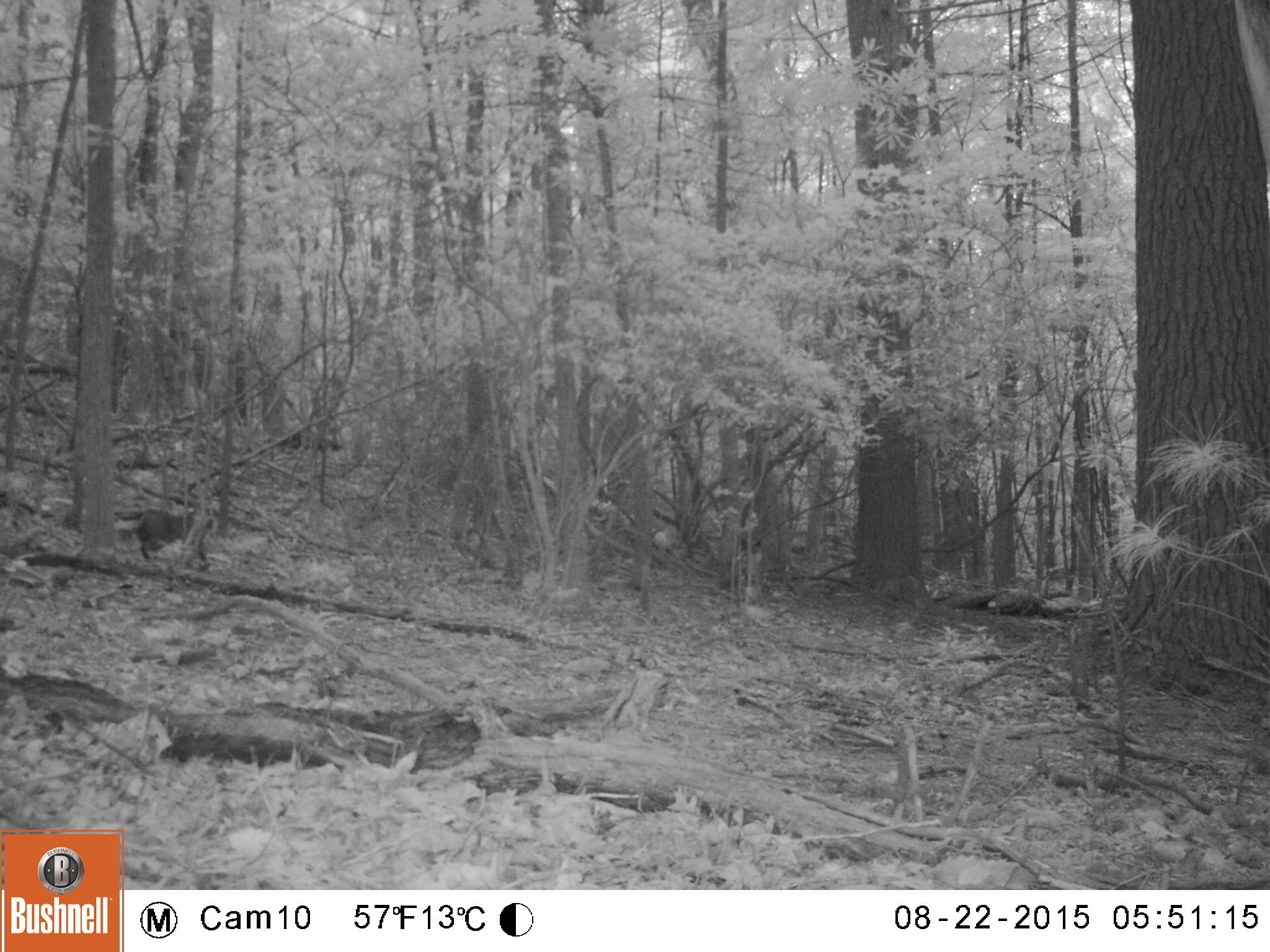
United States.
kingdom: Animalia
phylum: Chordata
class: Mammalia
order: Carnivora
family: Felidae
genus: Lynx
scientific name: Lynx rufus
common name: bobcat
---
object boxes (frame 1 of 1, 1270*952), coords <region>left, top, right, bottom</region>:
Bobcat: <region>129, 505, 221, 573</region>